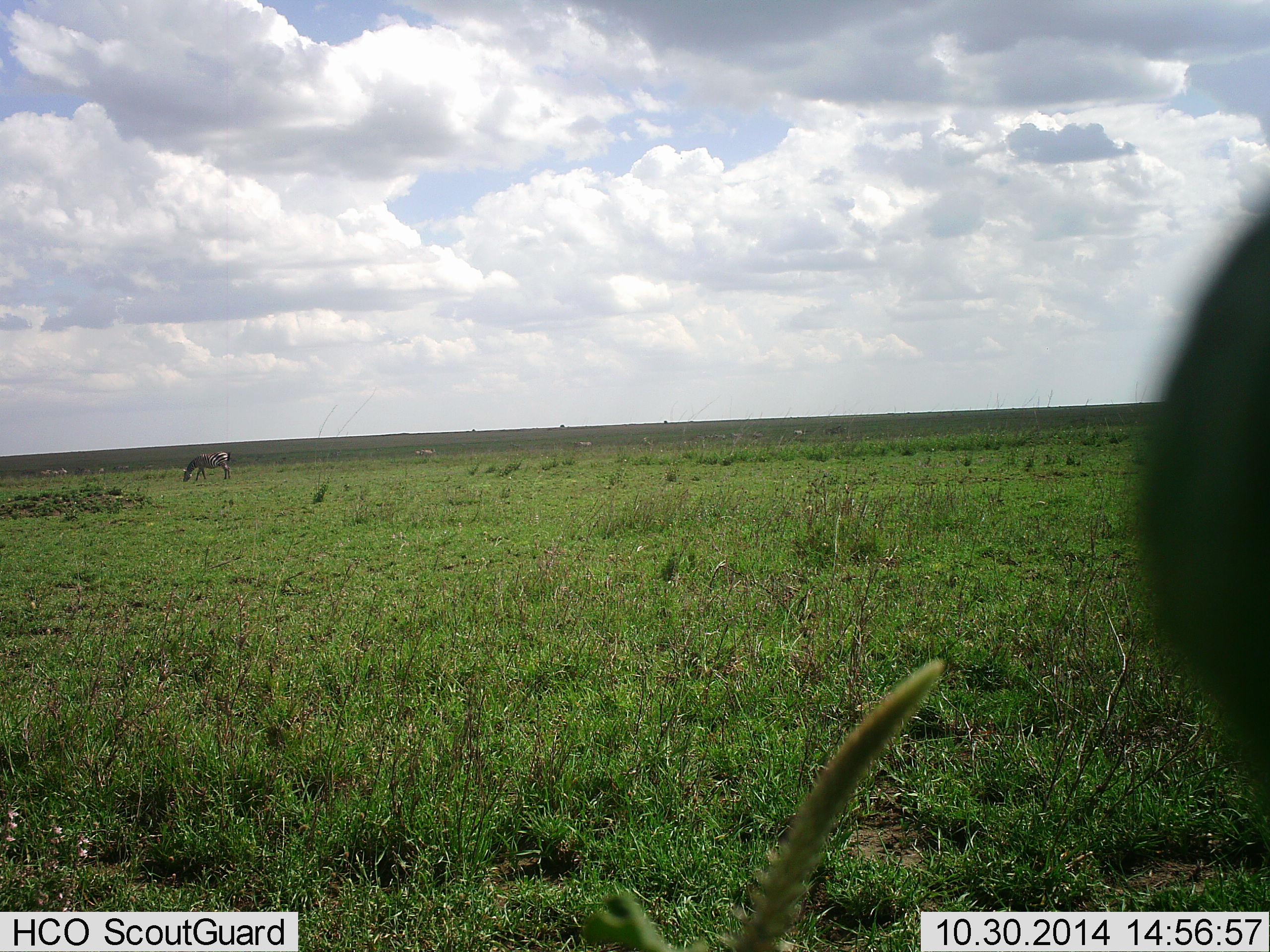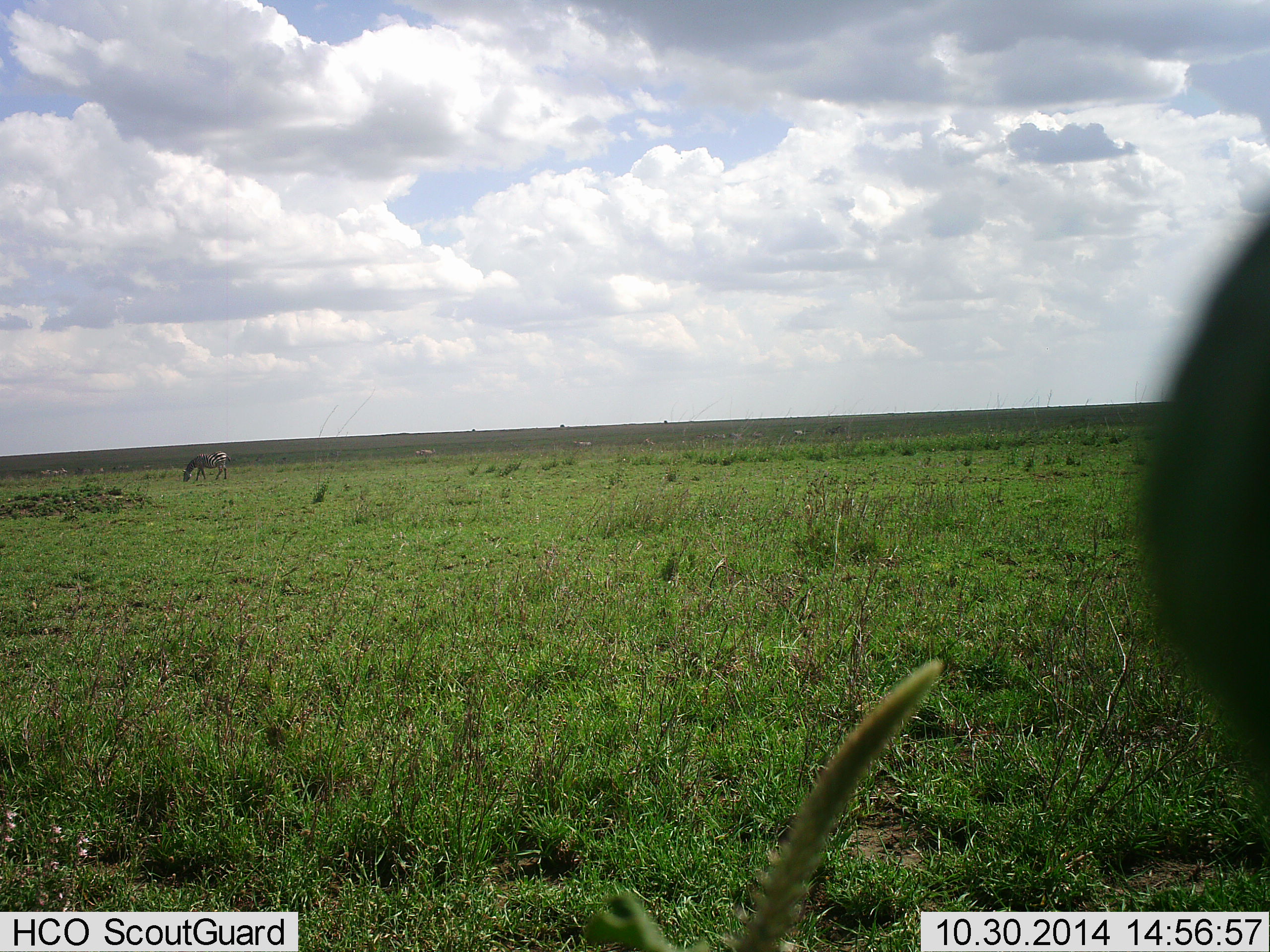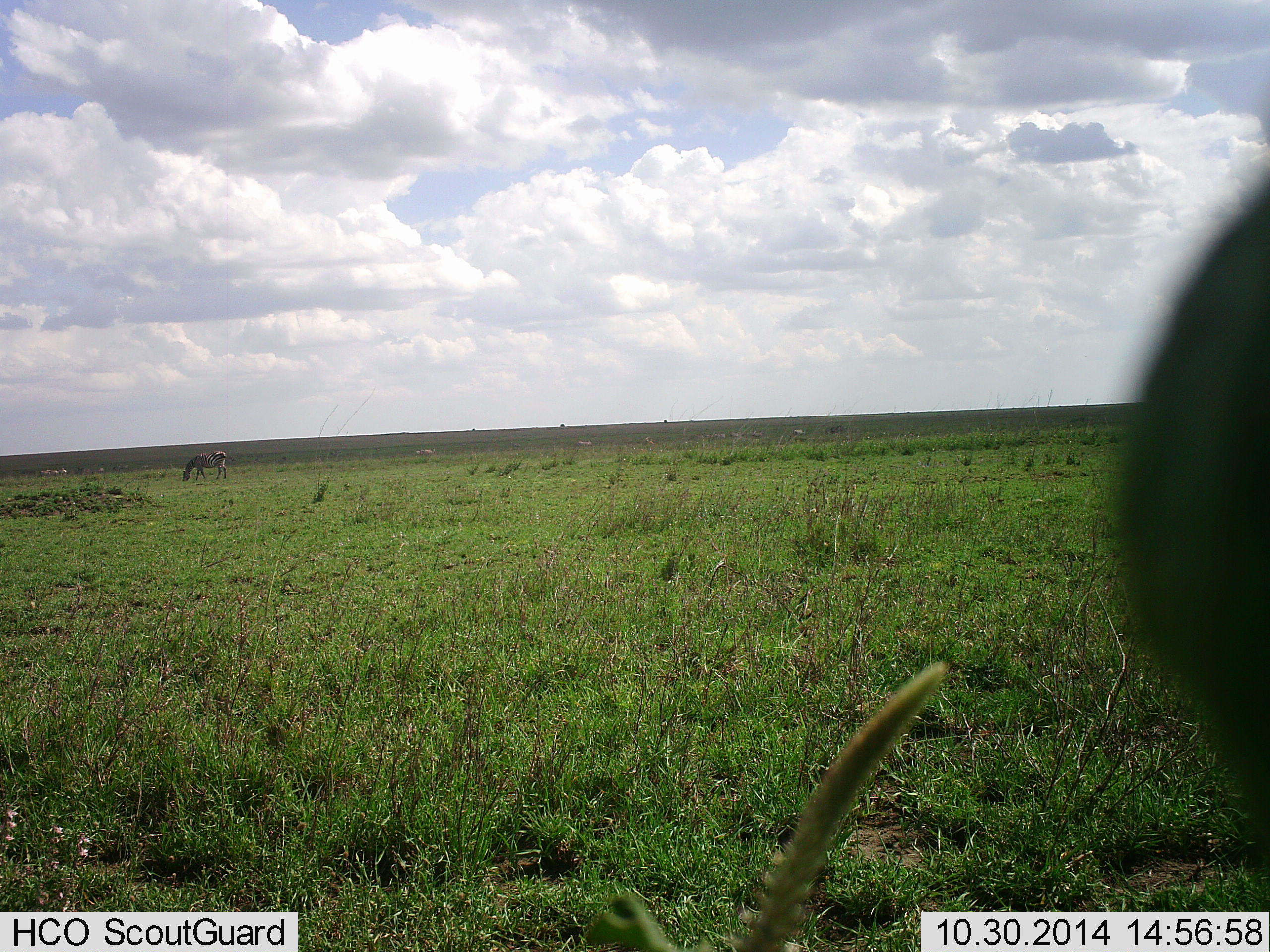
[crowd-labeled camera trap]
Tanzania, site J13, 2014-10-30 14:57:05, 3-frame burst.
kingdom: Animalia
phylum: Chordata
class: Mammalia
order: Perissodactyla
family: Equidae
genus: Equus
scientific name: Equus quagga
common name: plains zebra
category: zebra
Zebra (plains zebra) (Equus quagga), count 1. Behavior (volunteer vote fractions): standing 30%, resting 0%, moving 10%, interacting 0%. Young present (vote fraction): 0%. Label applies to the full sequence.